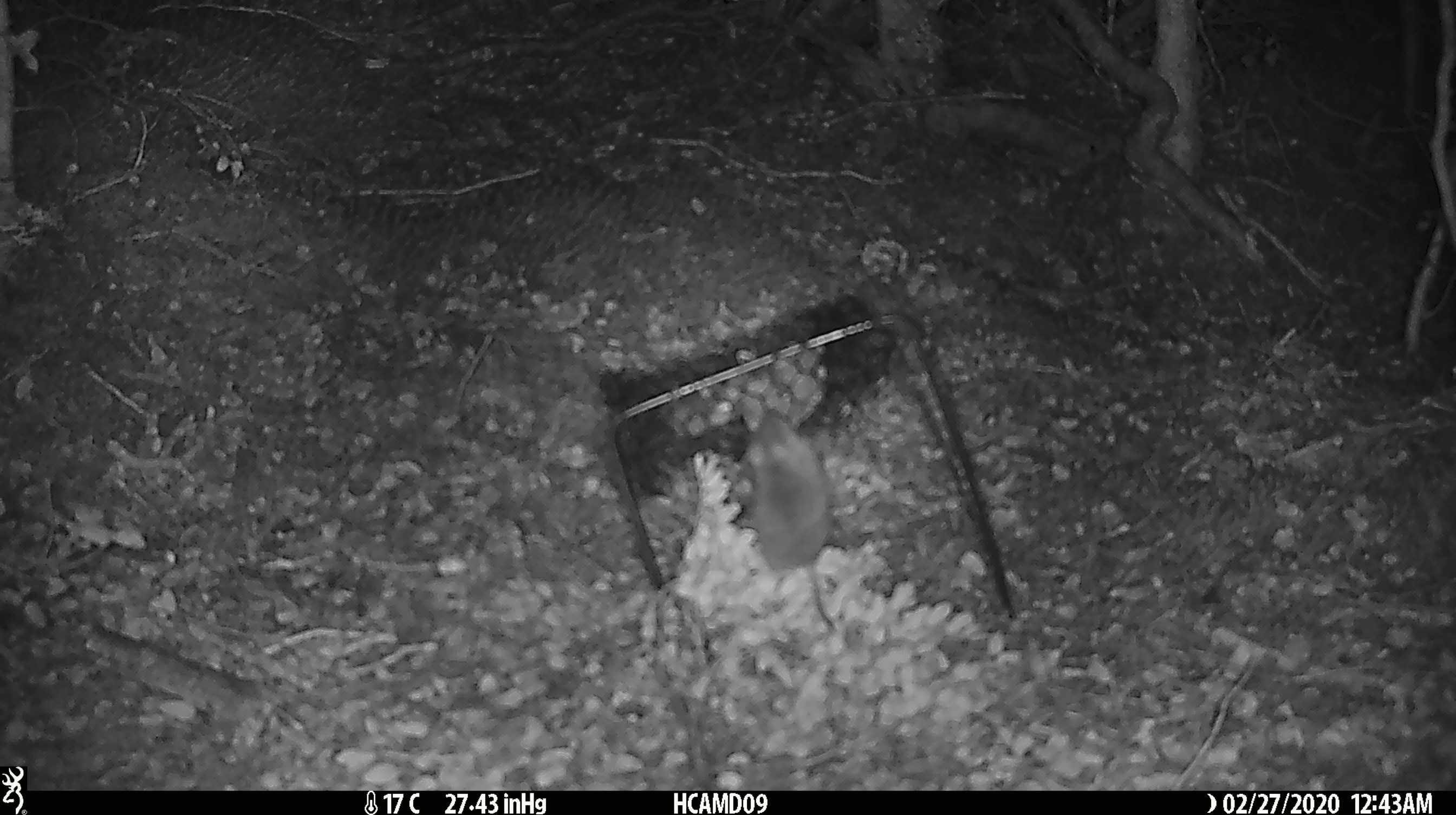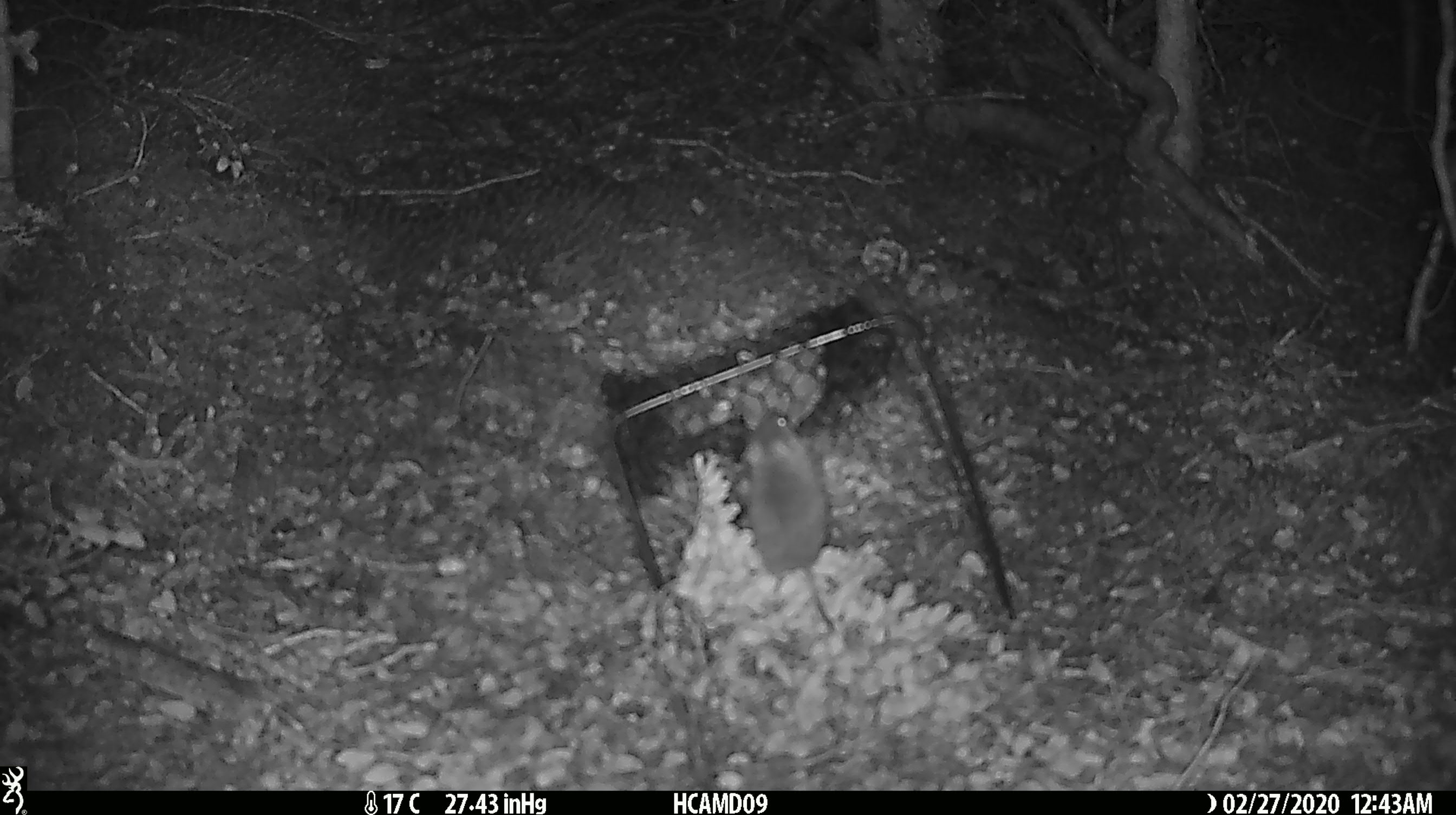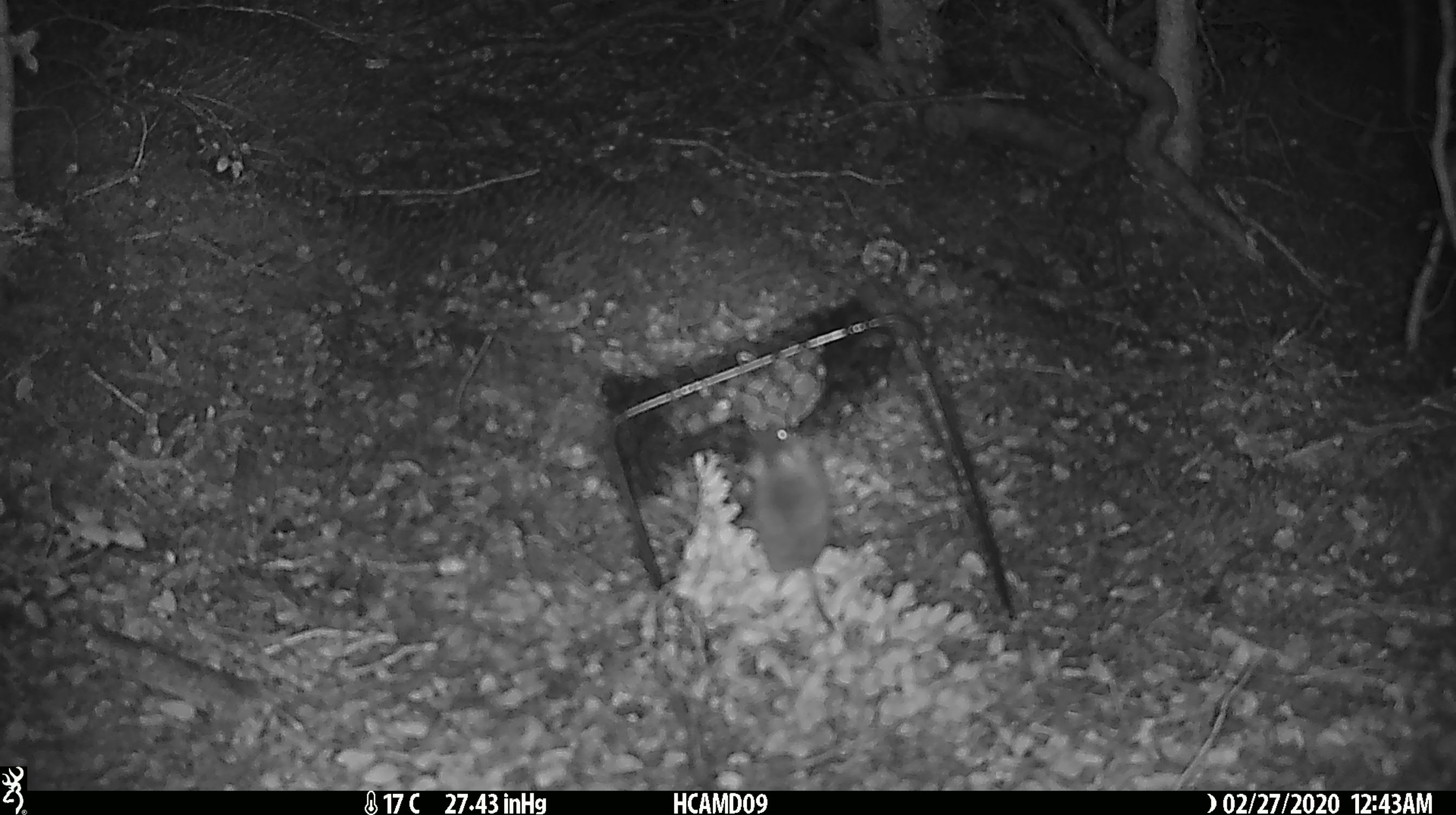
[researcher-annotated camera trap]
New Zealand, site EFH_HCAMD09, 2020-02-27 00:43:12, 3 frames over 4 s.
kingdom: Animalia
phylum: Chordata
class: Mammalia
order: Rodentia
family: Muridae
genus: Mus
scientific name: Mus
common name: mouse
Mouse (Mus).